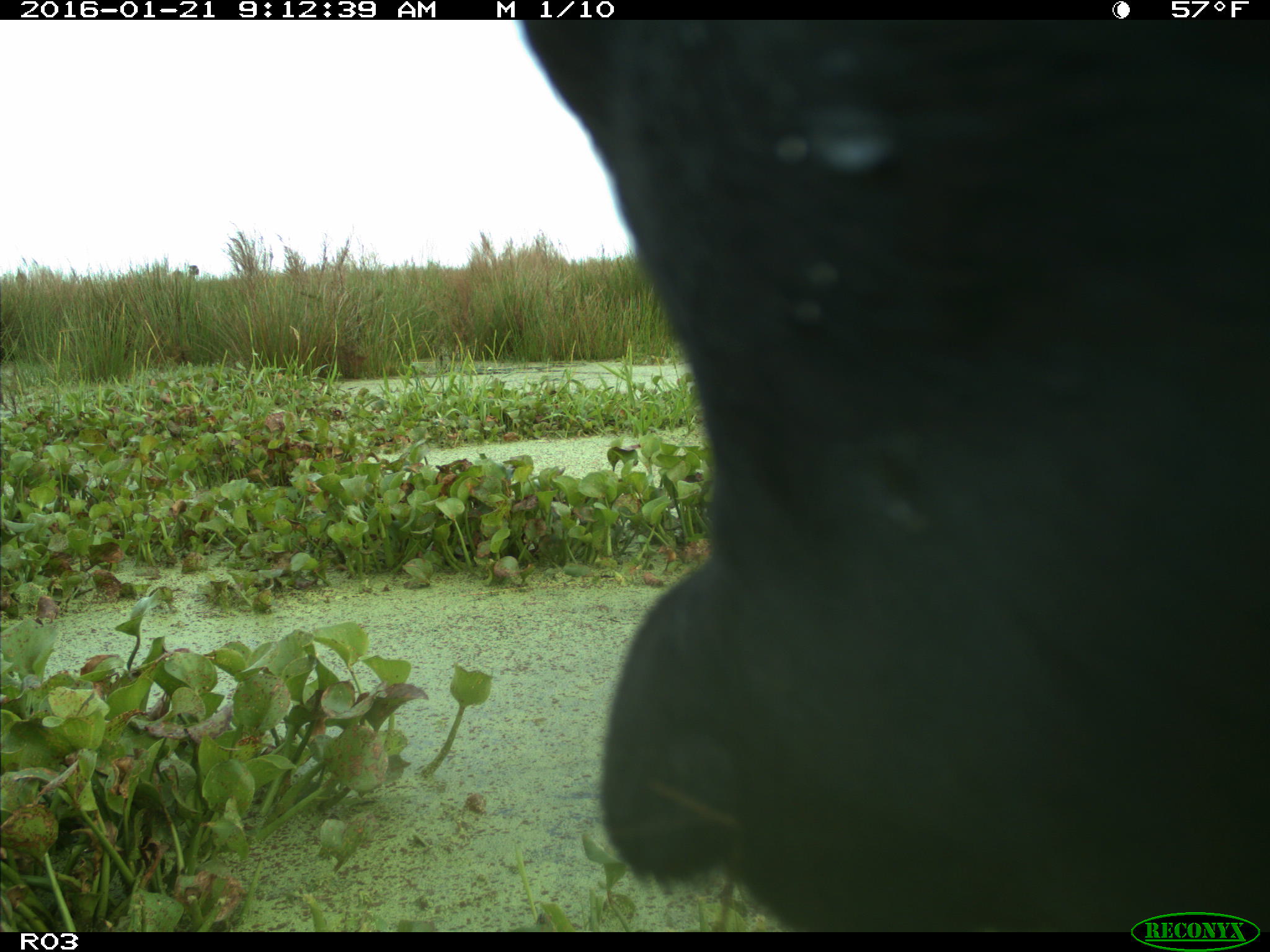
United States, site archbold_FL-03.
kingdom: Animalia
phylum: Chordata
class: Mammalia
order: Artiodactyla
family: Bovidae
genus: Bos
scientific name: Bos taurus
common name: domestic cow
Bos taurus (domestic cow).